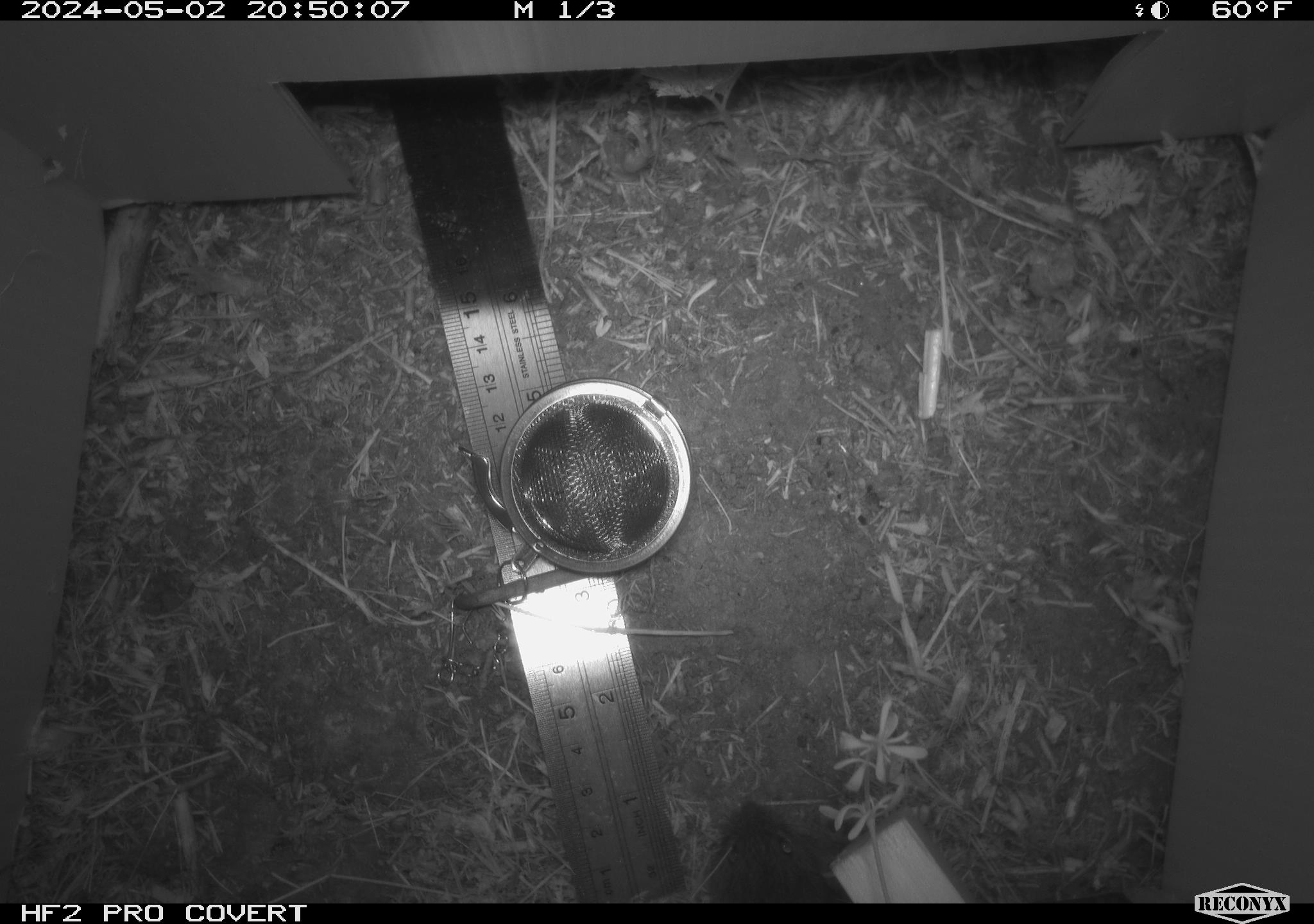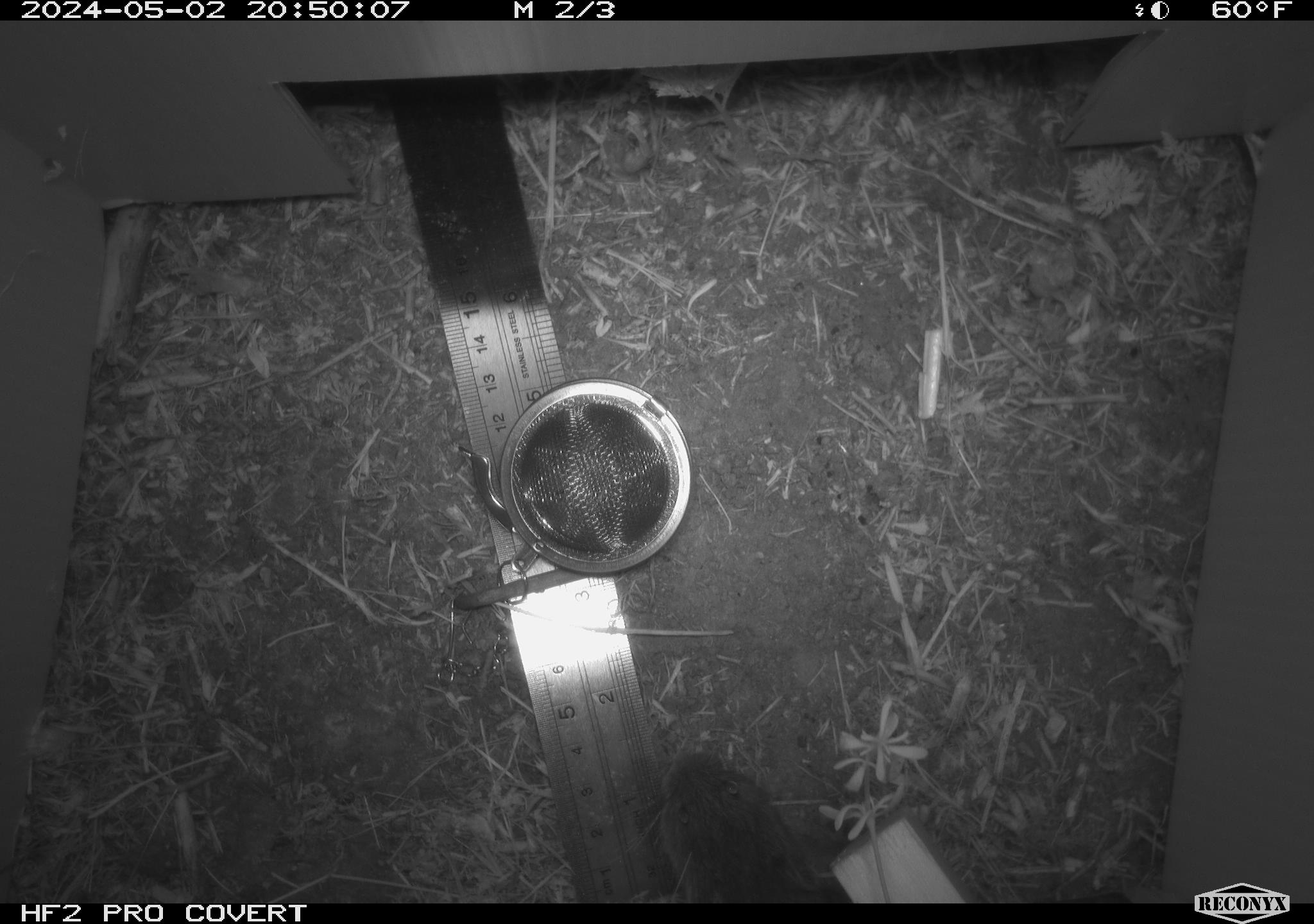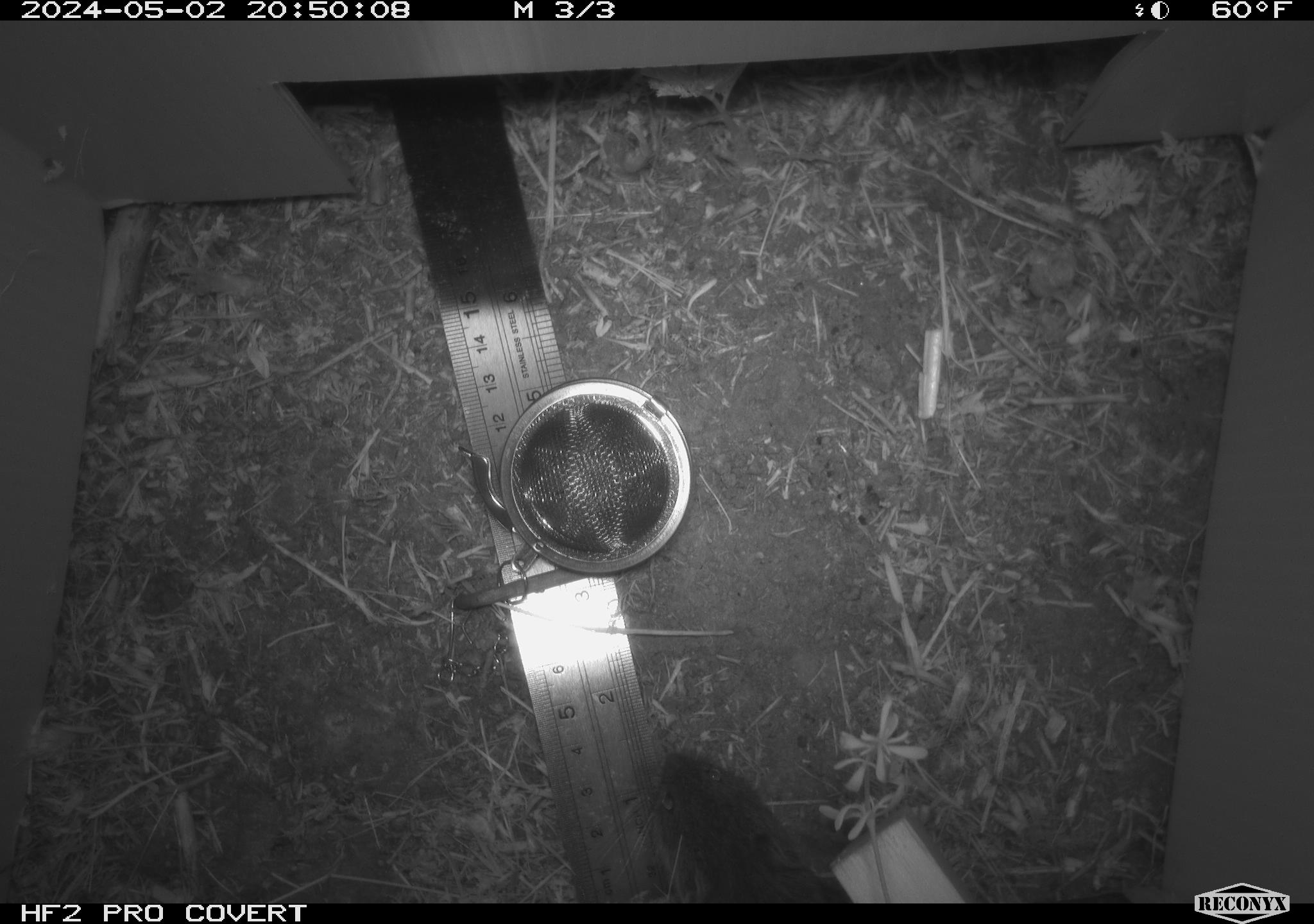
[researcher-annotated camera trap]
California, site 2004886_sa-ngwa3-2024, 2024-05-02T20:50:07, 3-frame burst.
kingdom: Animalia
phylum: Chordata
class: Mammalia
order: Rodentia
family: Cricetidae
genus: Microtus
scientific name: Microtus californicus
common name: california vole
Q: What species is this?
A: California vole (Microtus californicus).